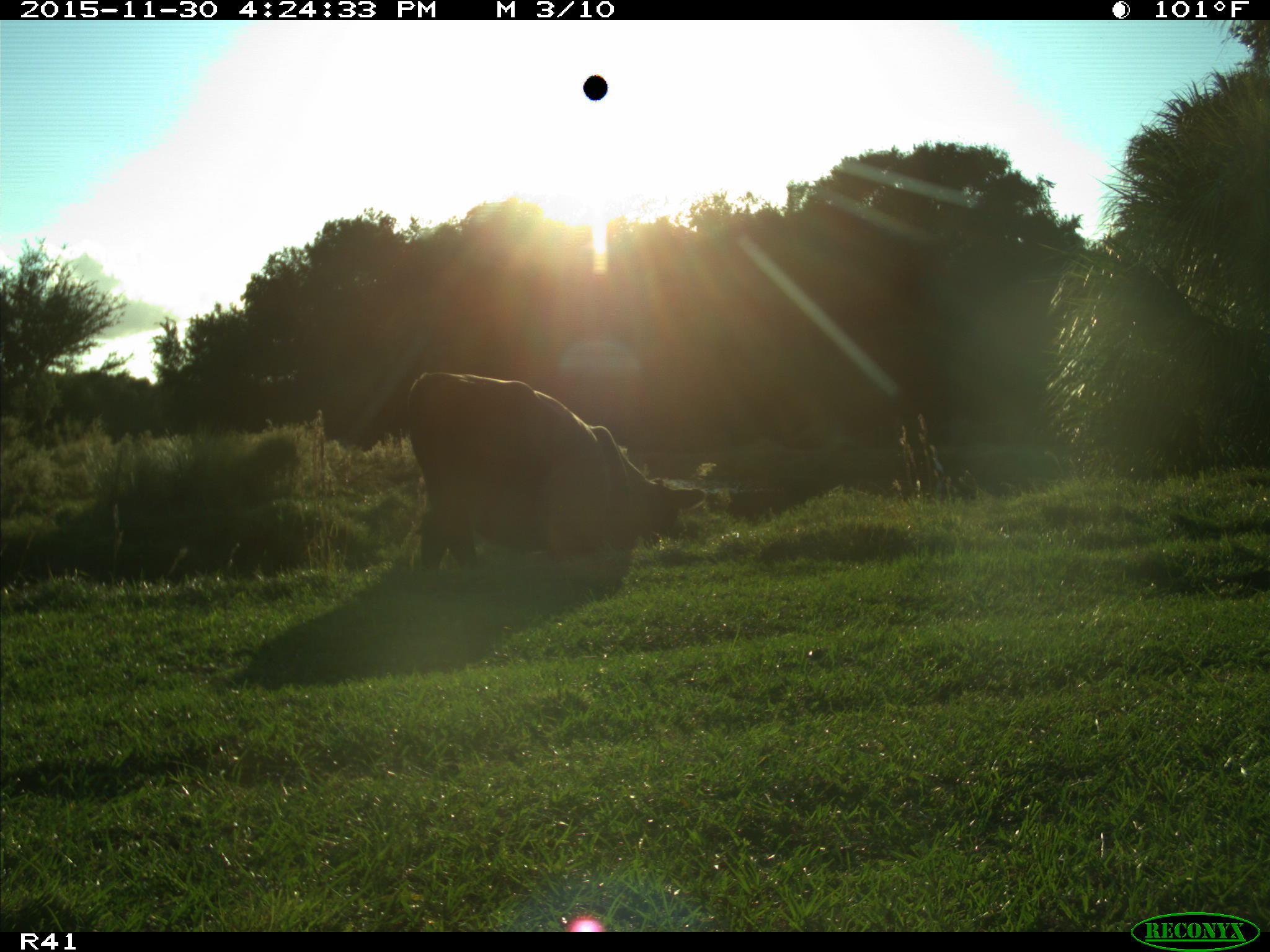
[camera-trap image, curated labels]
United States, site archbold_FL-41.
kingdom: Animalia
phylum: Chordata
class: Mammalia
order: Artiodactyla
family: Bovidae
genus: Bos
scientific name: Bos taurus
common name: domestic cow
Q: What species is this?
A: Bos taurus (domestic cow).